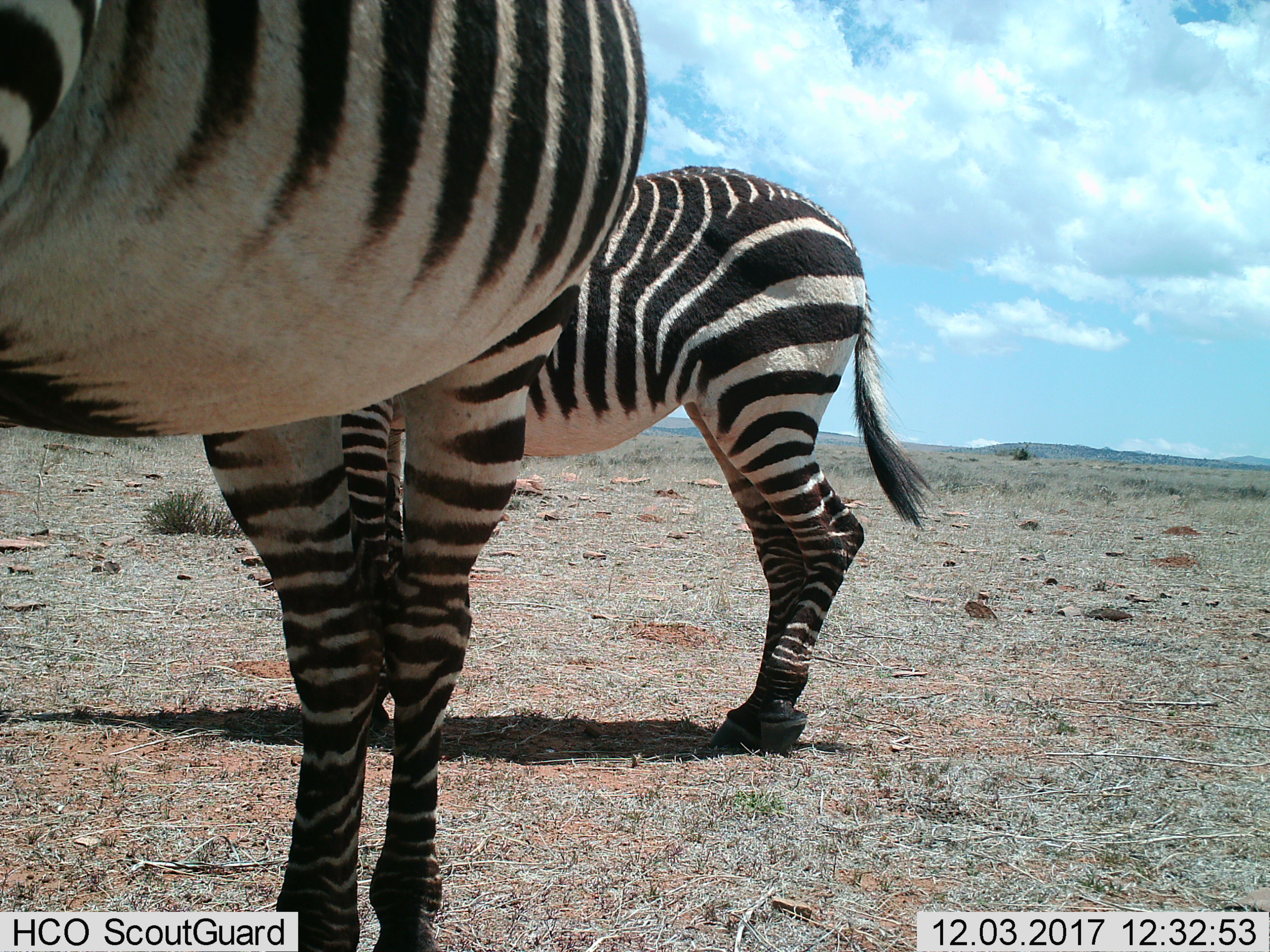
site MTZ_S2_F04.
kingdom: Animalia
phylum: Chordata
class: Mammalia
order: Perissodactyla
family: Equidae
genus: Equus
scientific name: Equus zebra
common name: mountain zebra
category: zebramountain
Zebramountain (mountain zebra) (Equus zebra), count 2. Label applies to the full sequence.